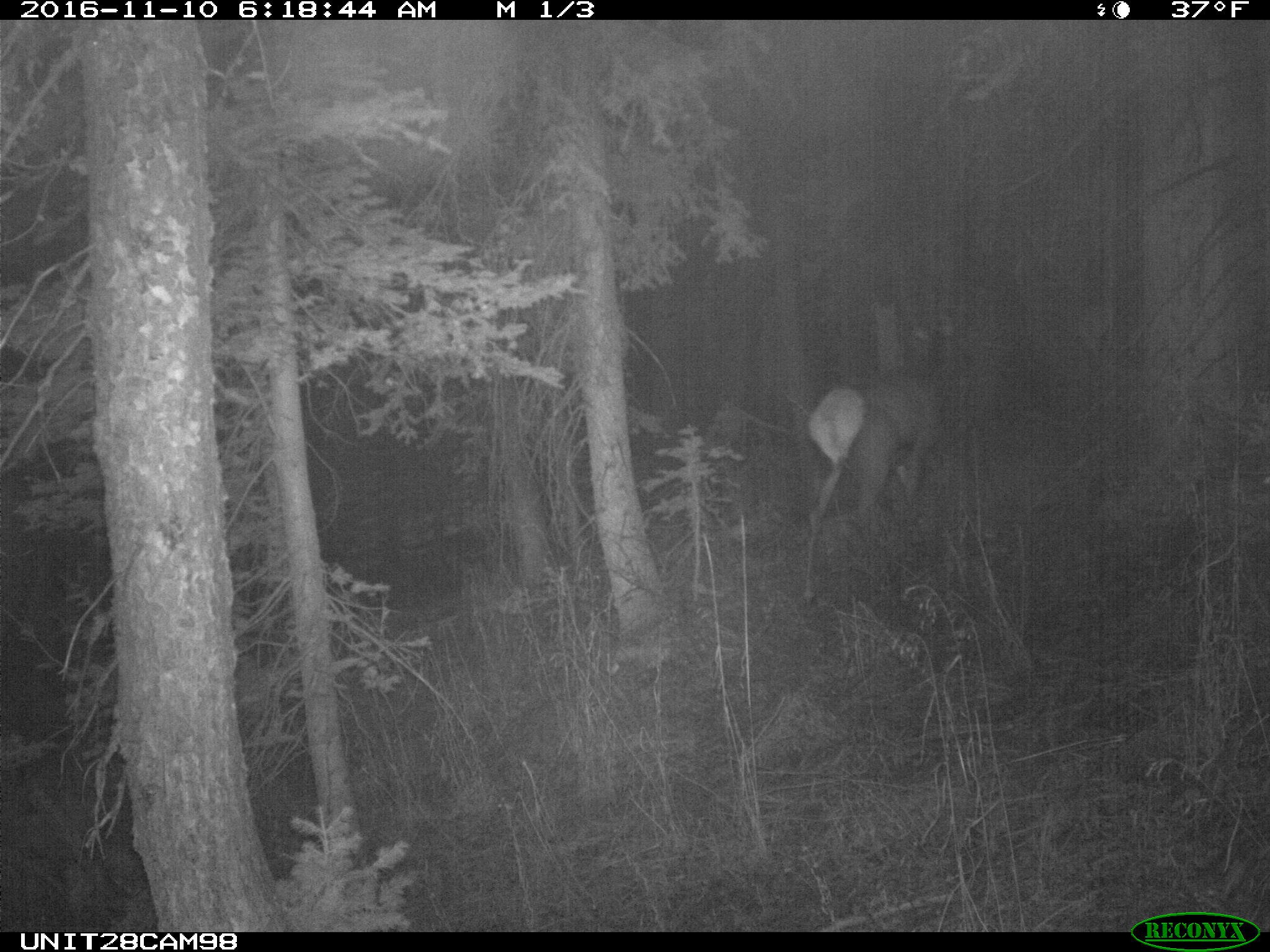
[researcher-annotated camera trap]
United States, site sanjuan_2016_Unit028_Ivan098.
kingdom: Animalia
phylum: Chordata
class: Mammalia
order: Artiodactyla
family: Cervidae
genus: Cervus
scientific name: Cervus elaphus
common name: red deer